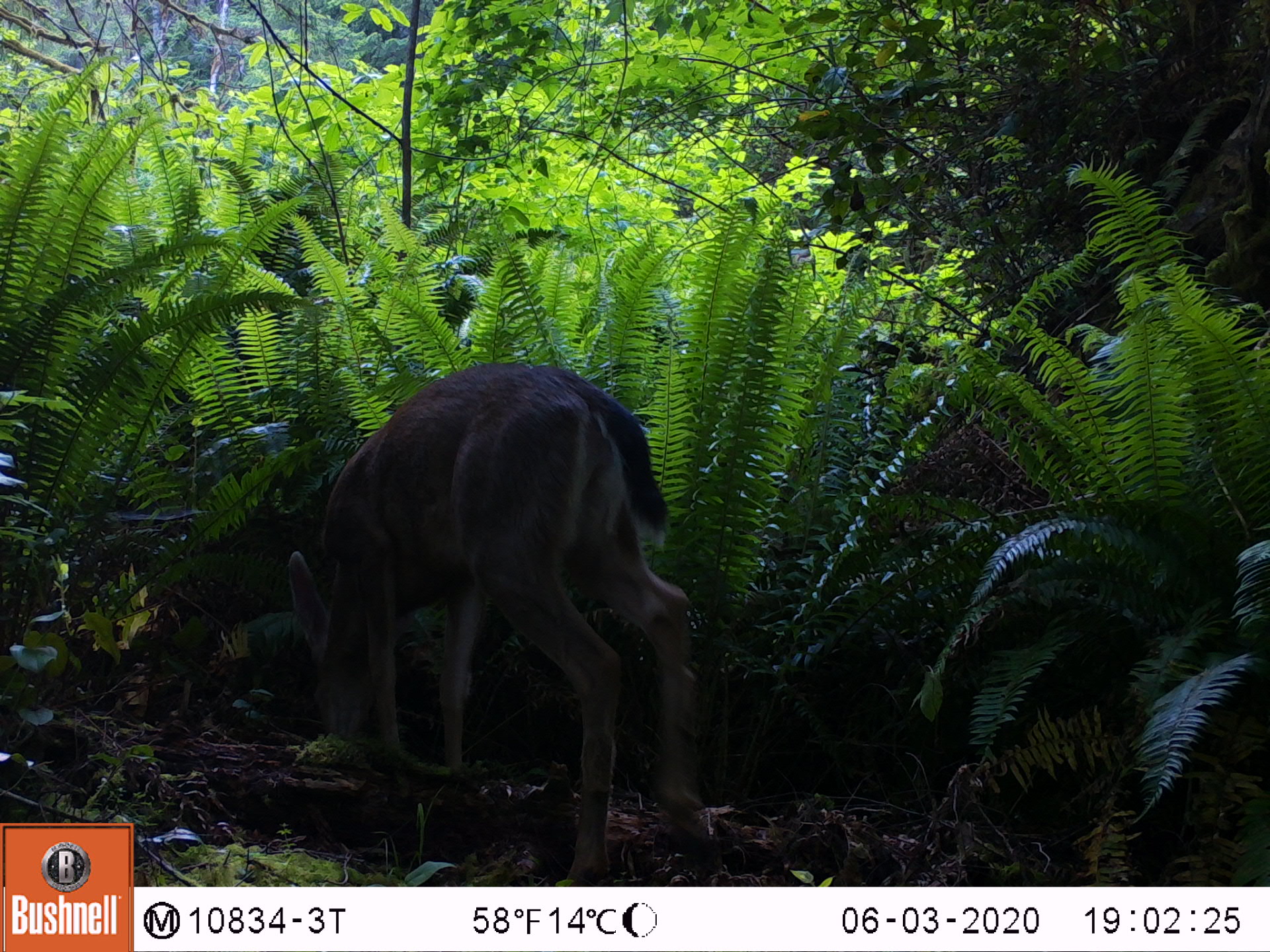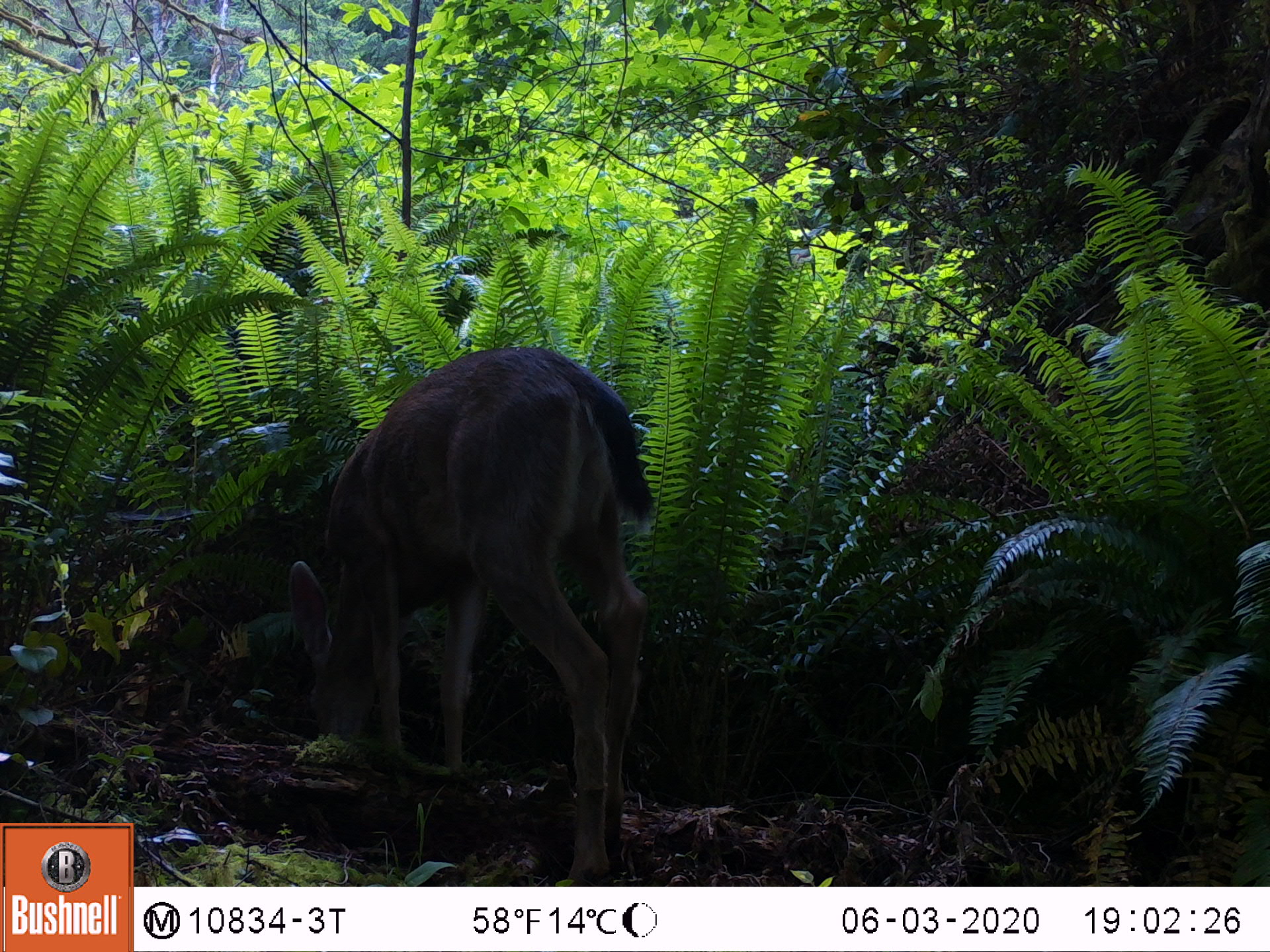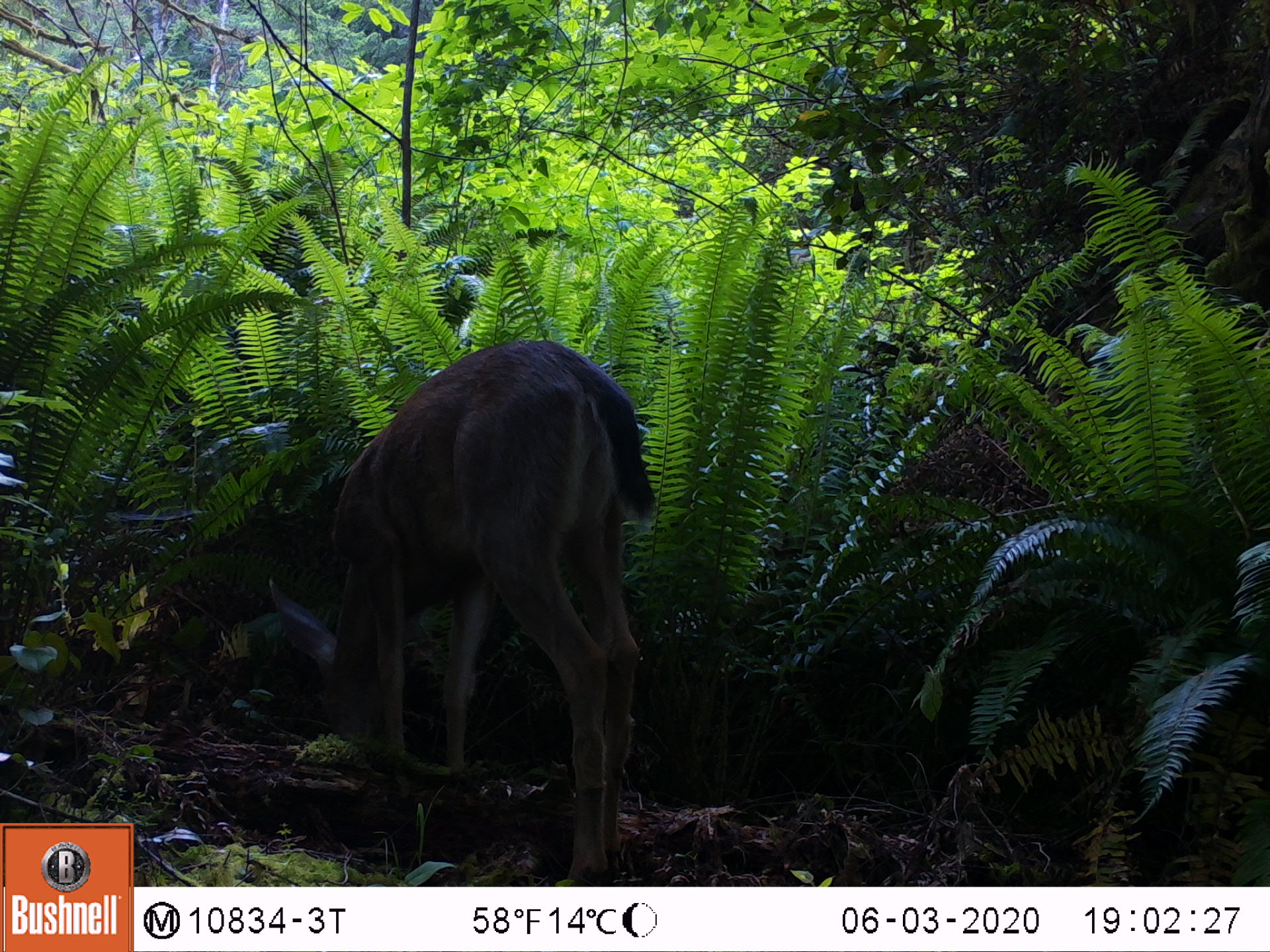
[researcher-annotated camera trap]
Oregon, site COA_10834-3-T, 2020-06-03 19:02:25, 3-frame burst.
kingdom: Animalia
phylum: Chordata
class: Mammalia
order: Artiodactyla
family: Cervidae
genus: Odocoileus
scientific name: Odocoileus hemionus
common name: black-tailed deer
Black-tailed deer (Odocoileus hemionus).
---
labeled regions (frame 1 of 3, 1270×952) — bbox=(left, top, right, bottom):
black-tailed deer: bbox=(278, 355, 706, 873)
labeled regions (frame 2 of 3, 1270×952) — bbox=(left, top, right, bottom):
black-tailed deer: bbox=(276, 322, 673, 878)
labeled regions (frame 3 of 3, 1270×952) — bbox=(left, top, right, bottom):
black-tailed deer: bbox=(252, 318, 660, 871)